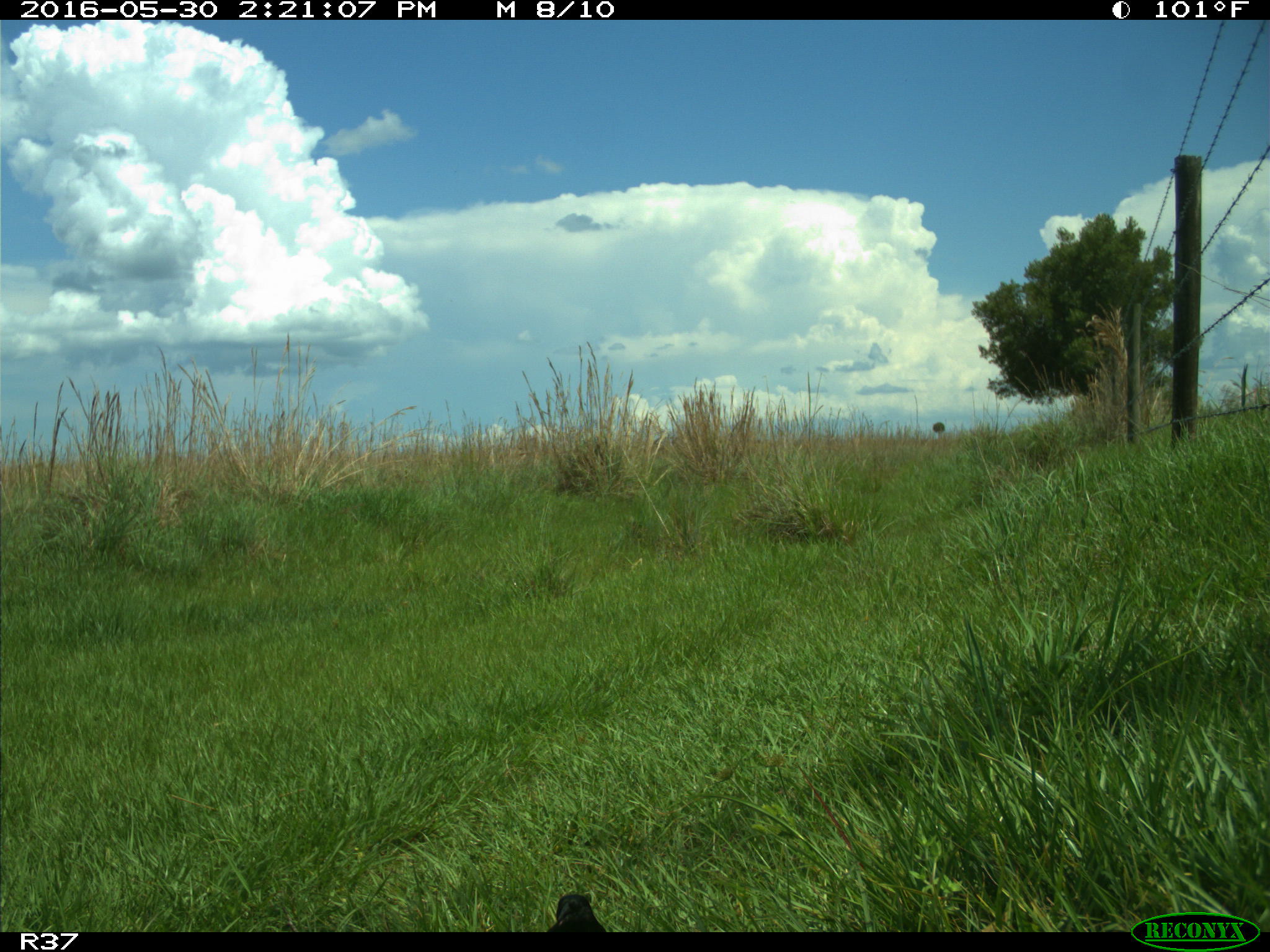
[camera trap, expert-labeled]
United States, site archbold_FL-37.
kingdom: Animalia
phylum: Chordata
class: Aves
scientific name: Aves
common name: birds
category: unidentified bird